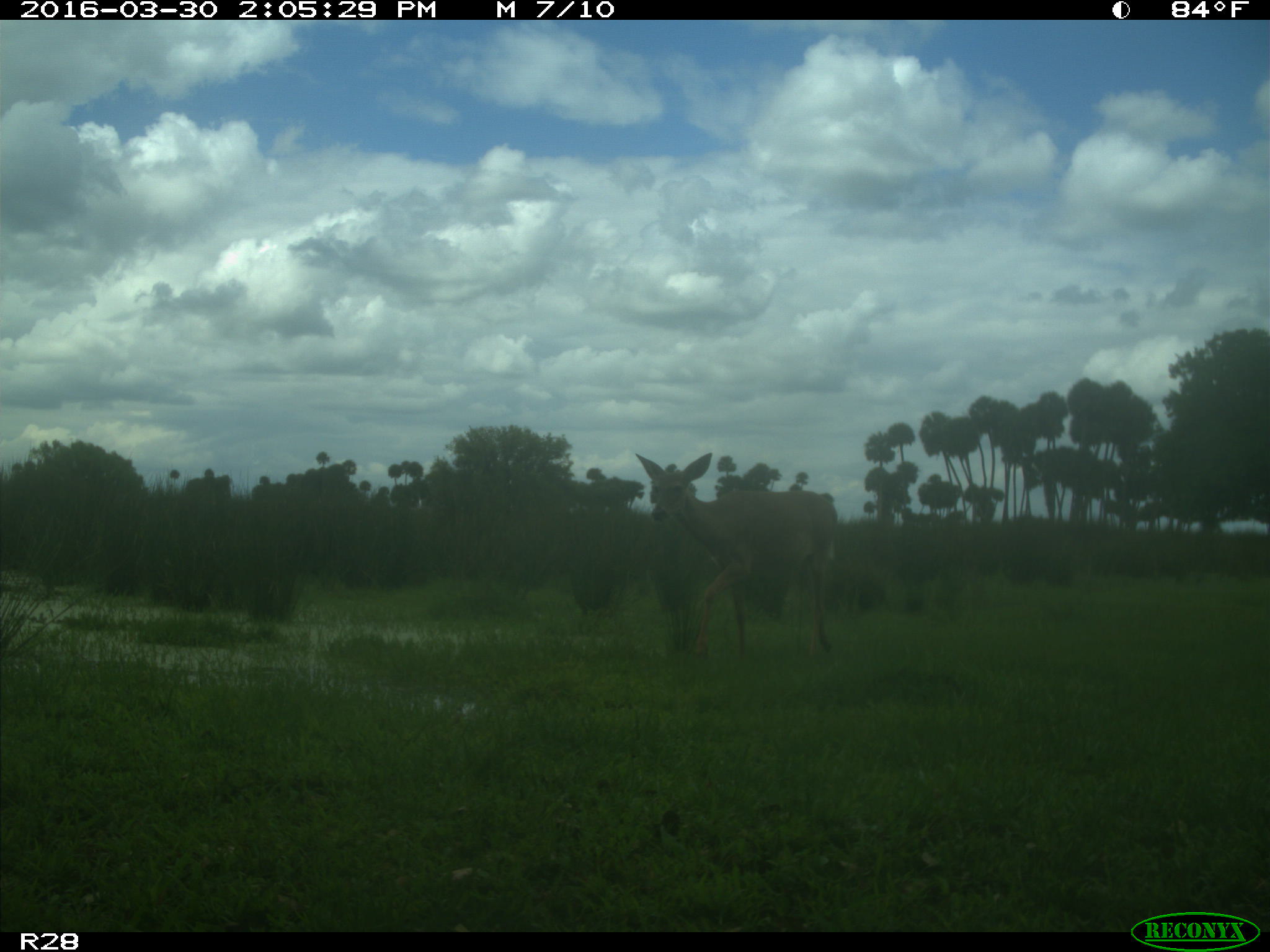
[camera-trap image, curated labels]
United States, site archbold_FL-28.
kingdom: Animalia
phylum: Chordata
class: Mammalia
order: Artiodactyla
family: Cervidae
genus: Odocoileus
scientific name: Odocoileus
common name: deer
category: unidentified deer